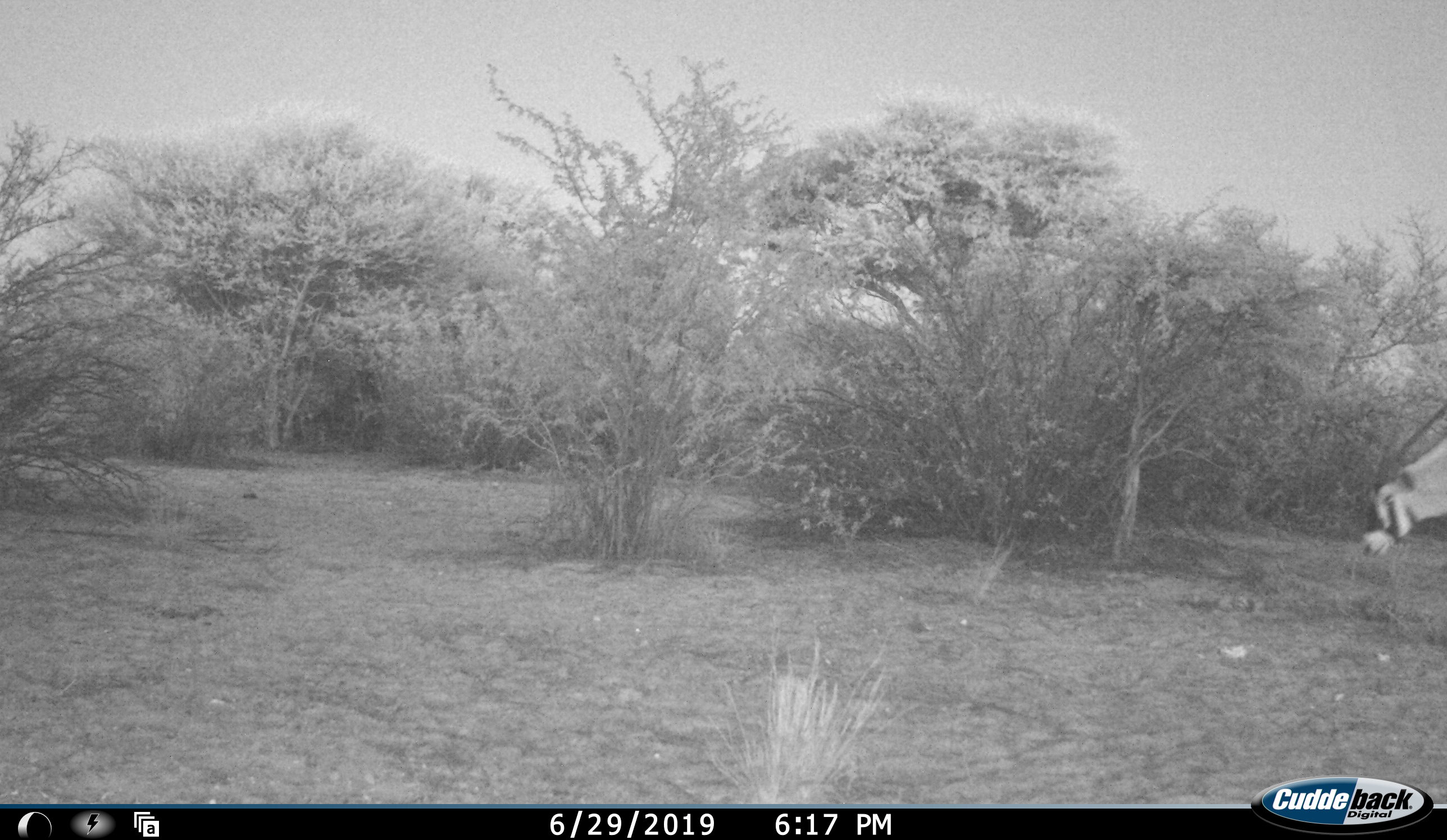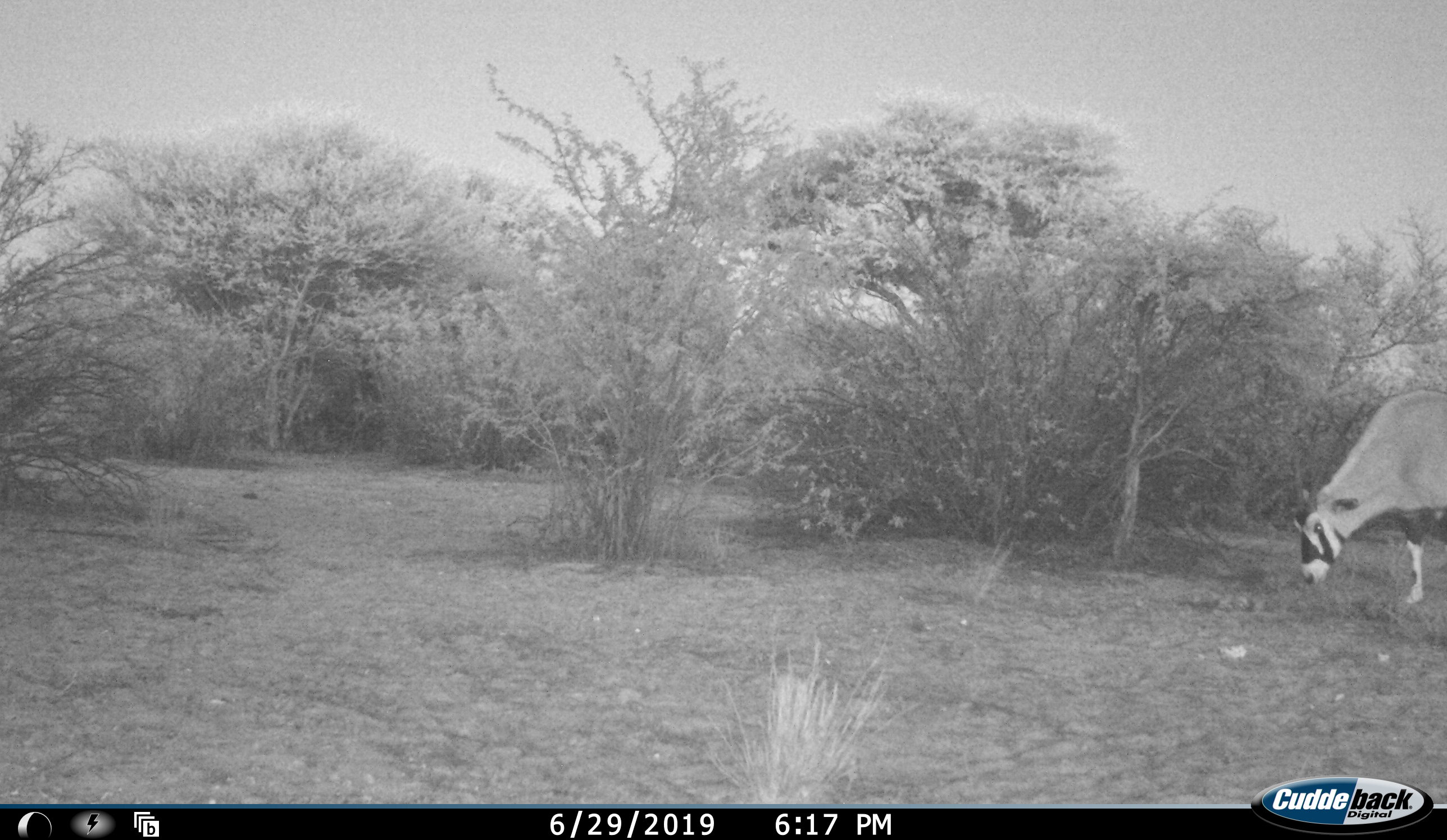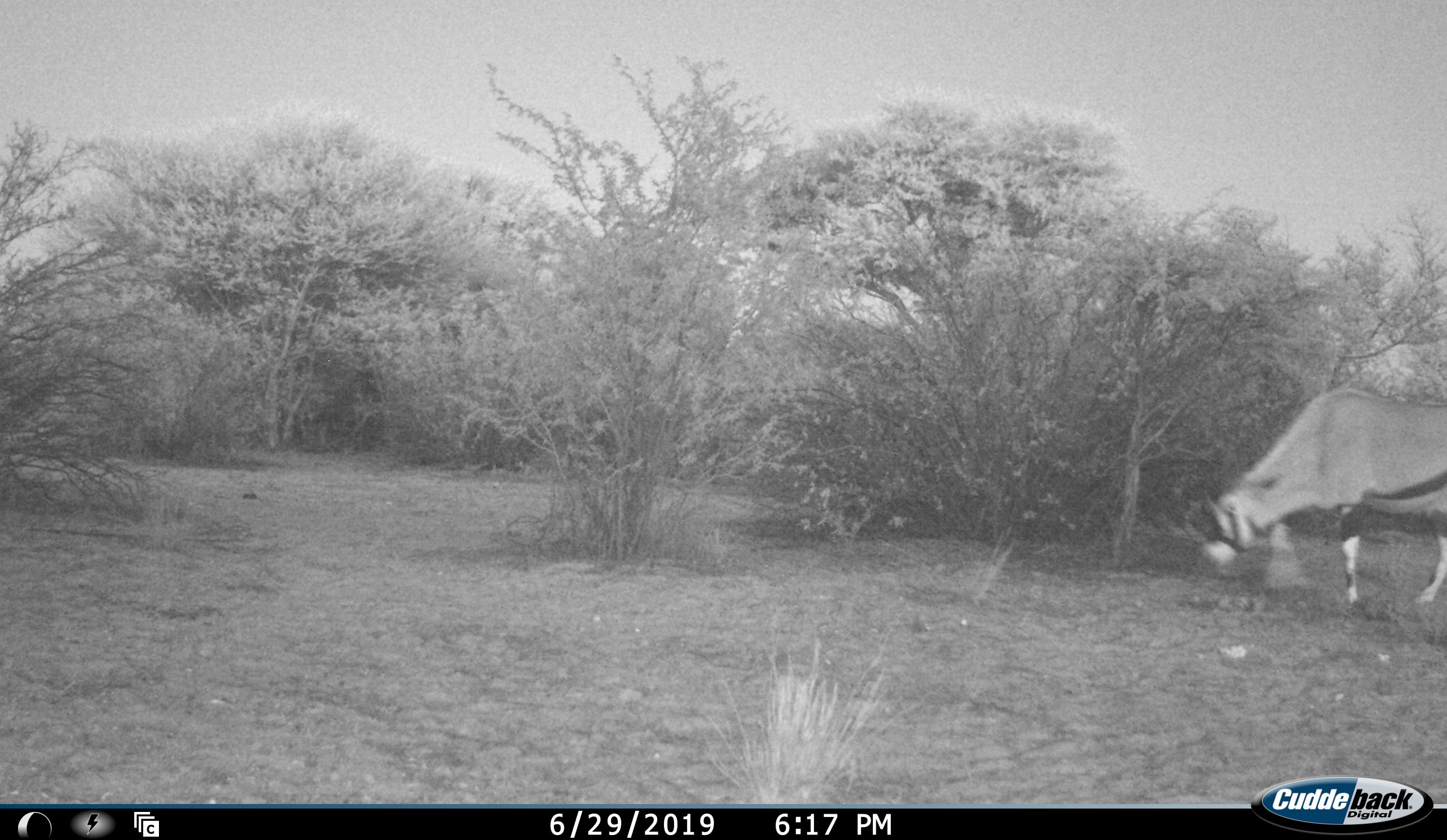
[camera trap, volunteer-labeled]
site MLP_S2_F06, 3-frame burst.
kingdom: Animalia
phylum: Chordata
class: Mammalia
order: Artiodactyla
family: Bovidae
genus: Oryx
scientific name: Oryx gazella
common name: gemsbok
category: oryx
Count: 1.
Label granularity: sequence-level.